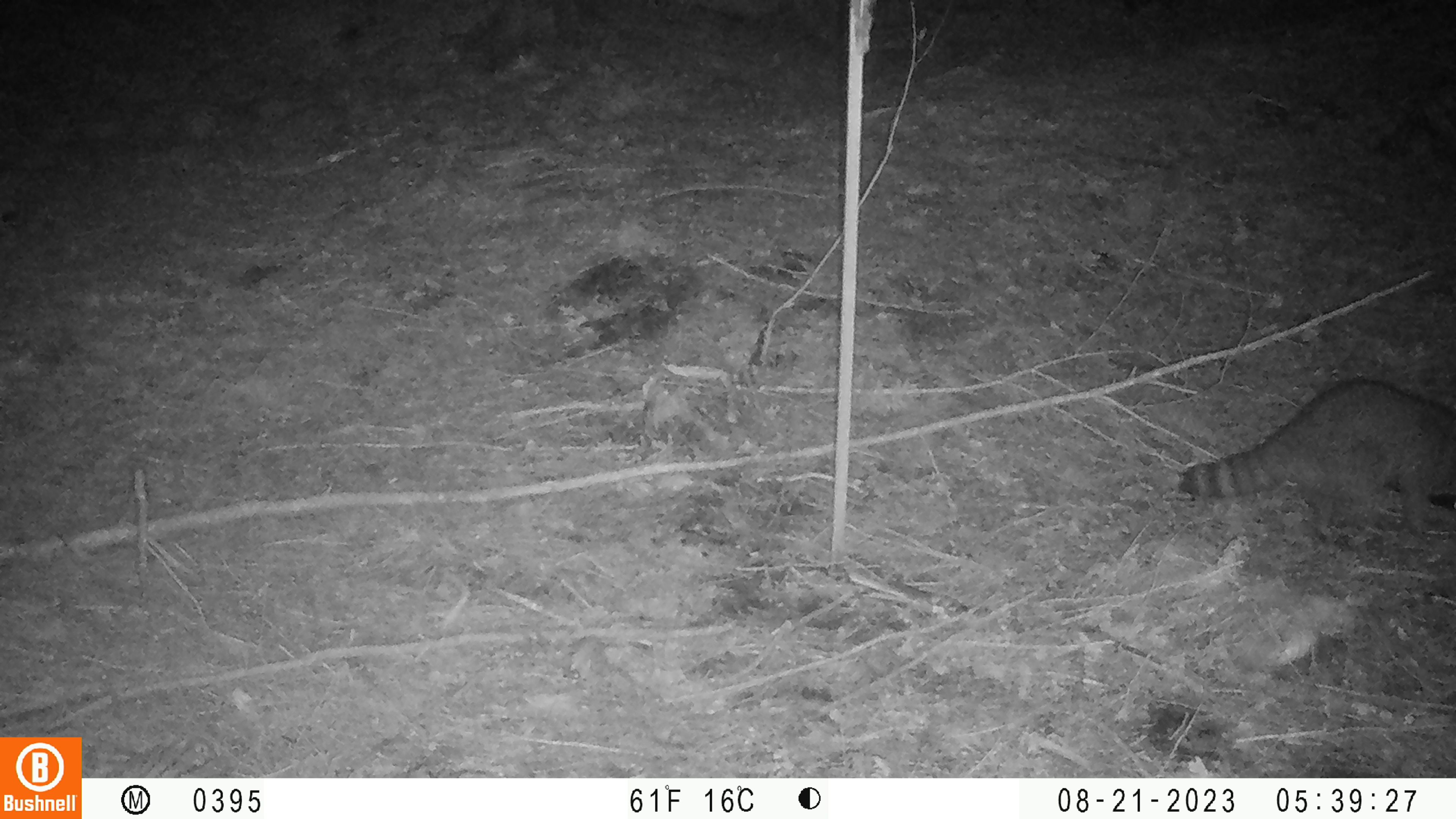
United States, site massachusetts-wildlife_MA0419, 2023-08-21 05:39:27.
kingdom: Animalia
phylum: Chordata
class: Mammalia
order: Carnivora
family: Procyonidae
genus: Procyon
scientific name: Procyon lotor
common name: raccoon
Raccoon (Procyon lotor).